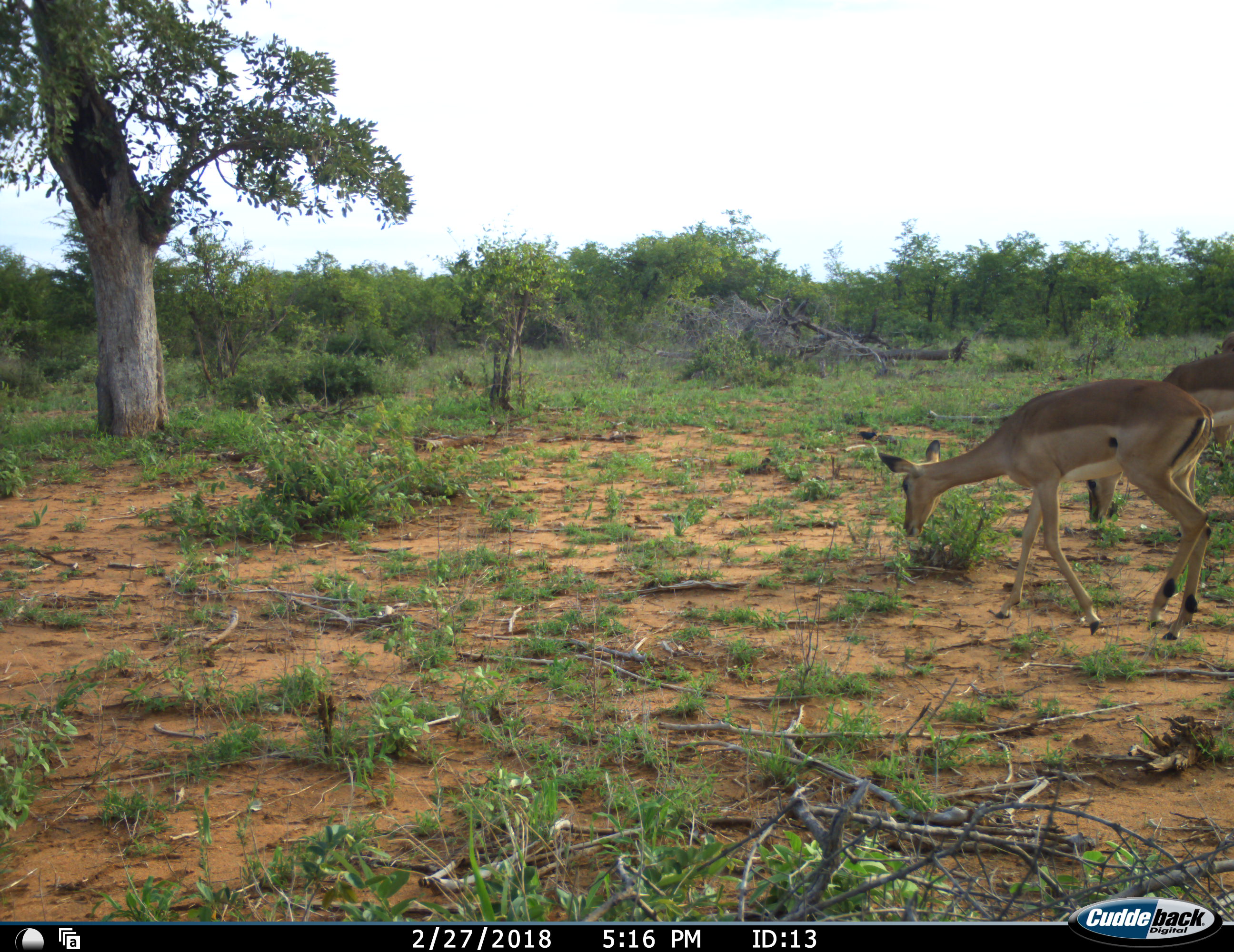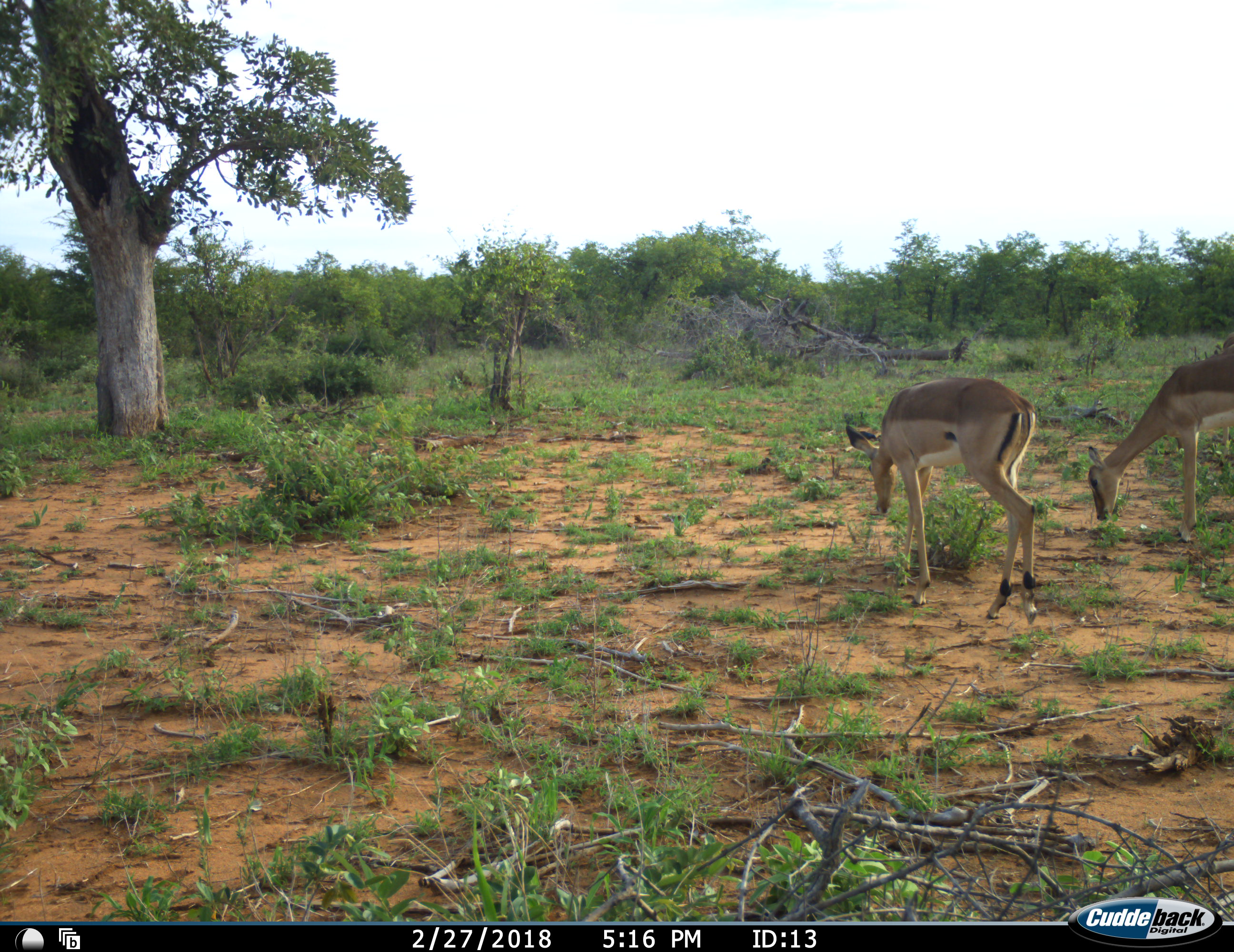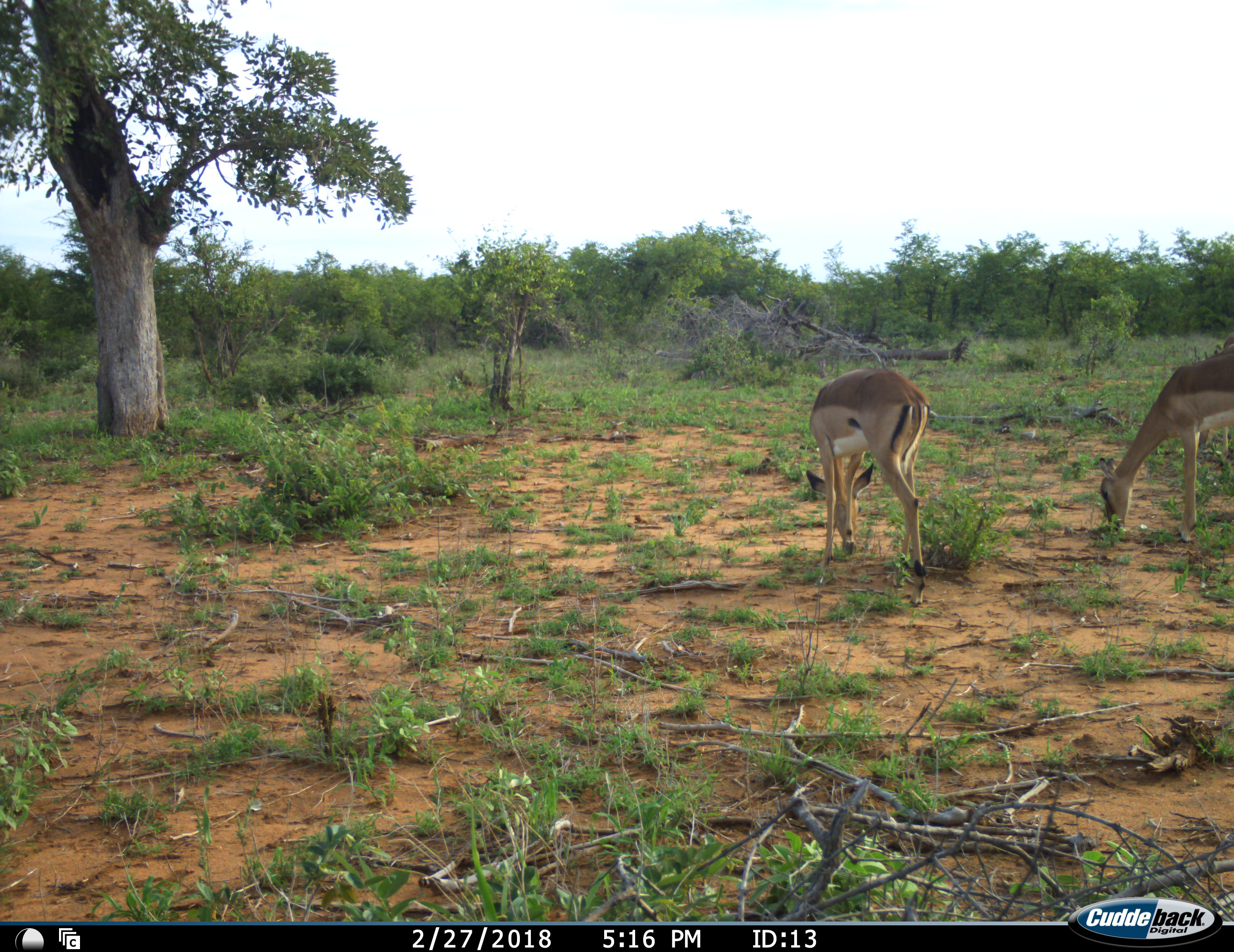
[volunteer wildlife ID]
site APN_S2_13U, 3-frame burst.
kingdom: Animalia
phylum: Chordata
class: Mammalia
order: Artiodactyla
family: Bovidae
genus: Aepyceros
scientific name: Aepyceros melampus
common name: impala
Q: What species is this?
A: Impala (Aepyceros melampus).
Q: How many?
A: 3.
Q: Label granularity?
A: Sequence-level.